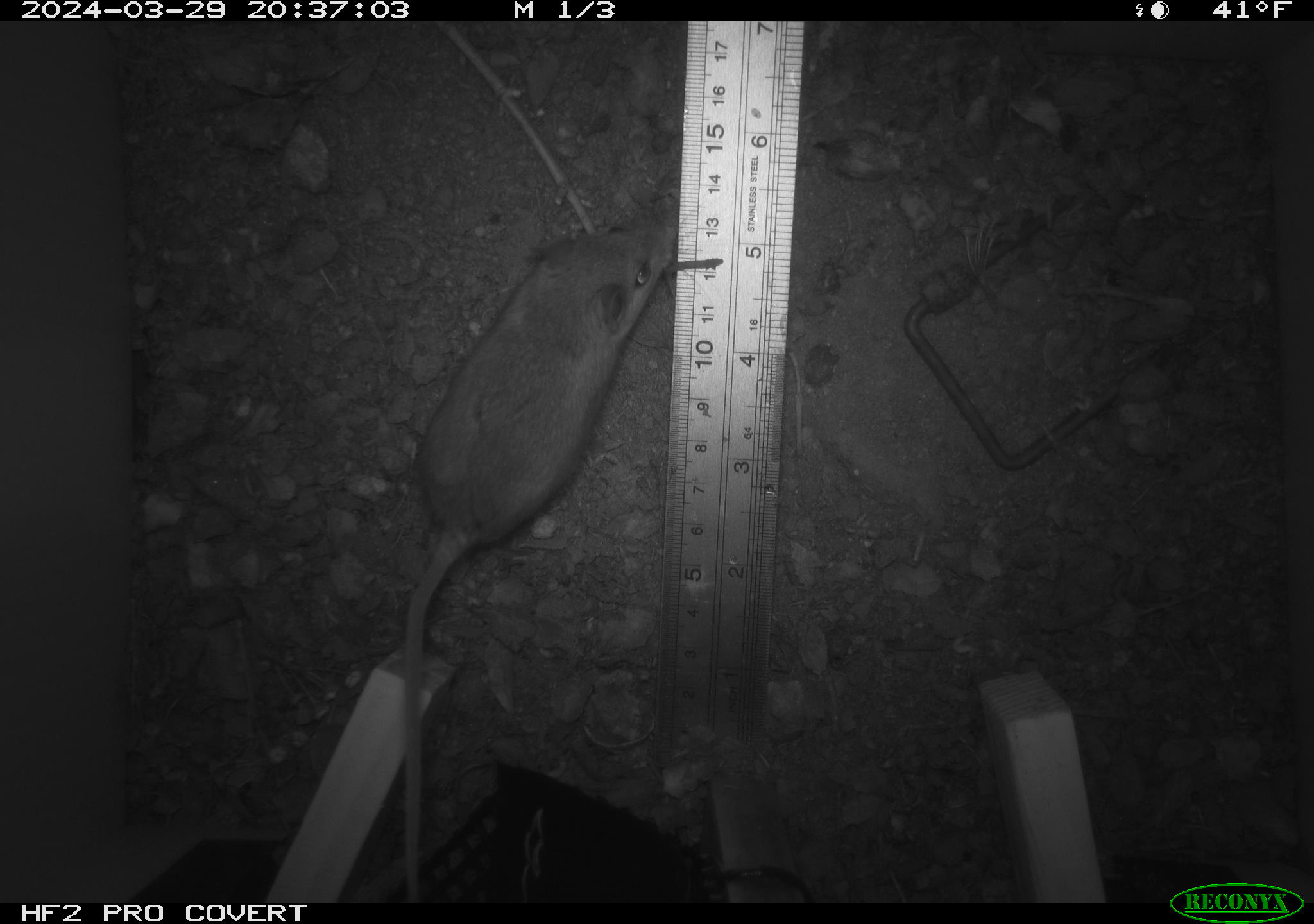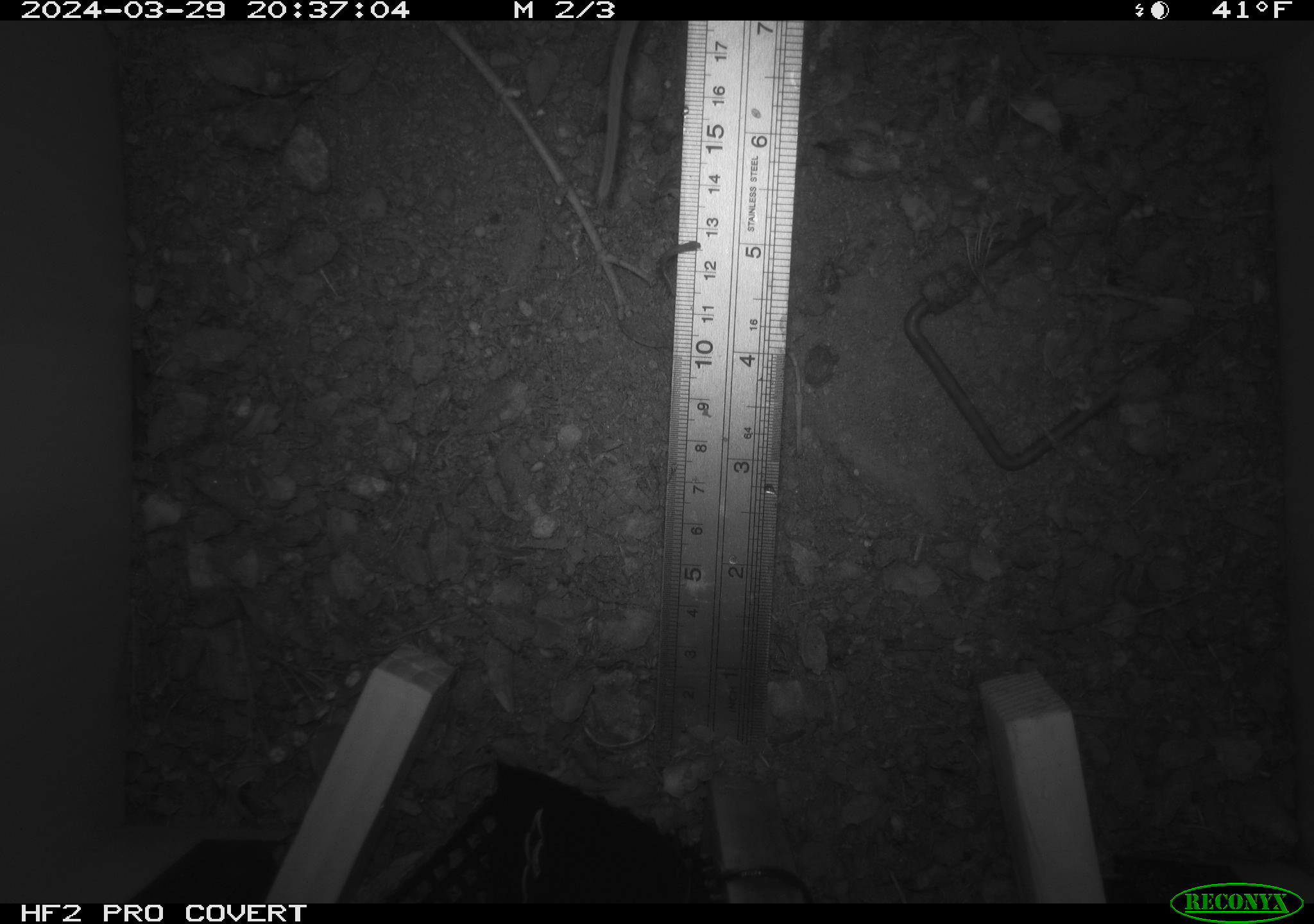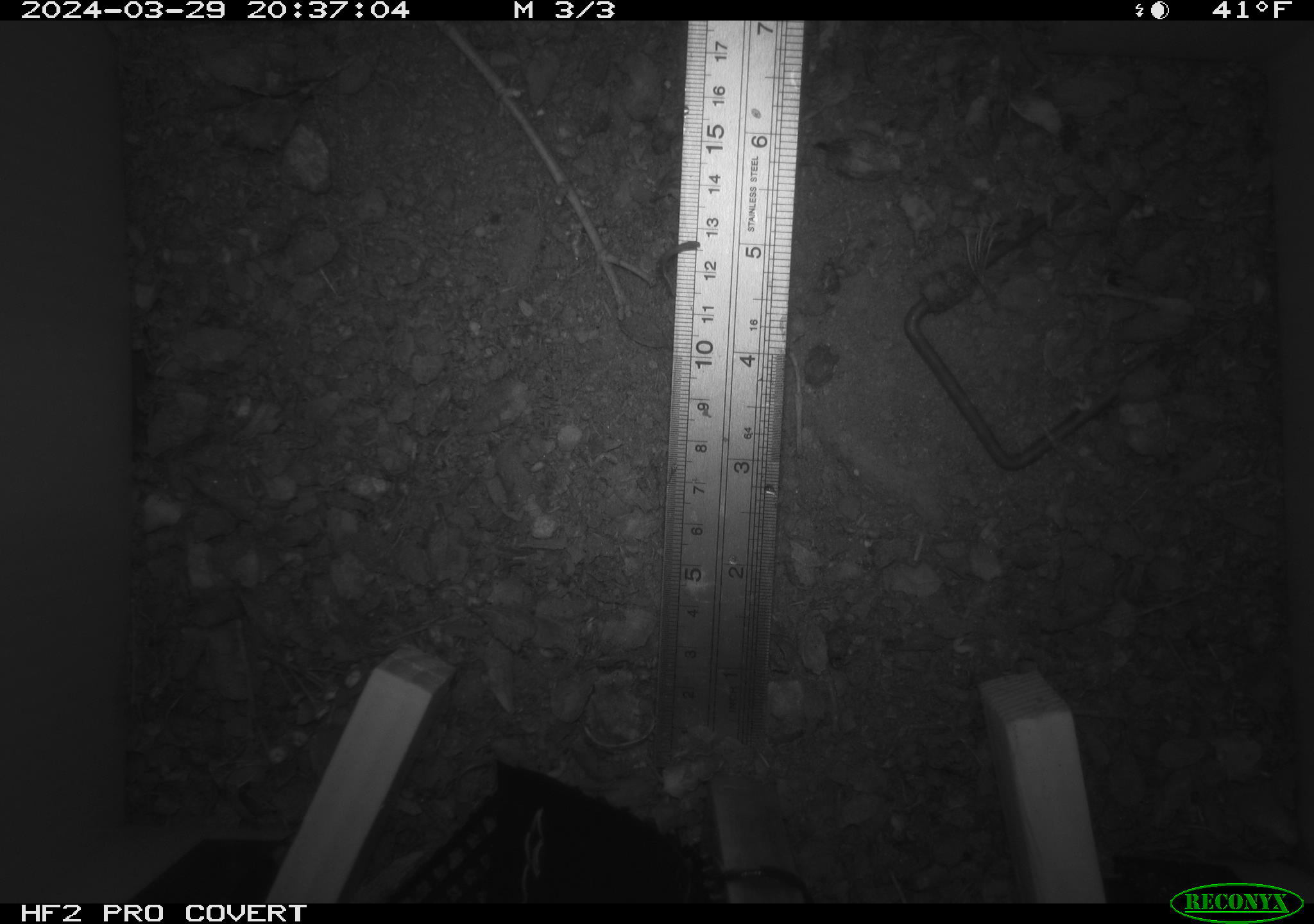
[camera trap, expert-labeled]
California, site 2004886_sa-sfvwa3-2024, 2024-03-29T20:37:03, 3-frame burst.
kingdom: Animalia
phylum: Chordata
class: Mammalia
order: Rodentia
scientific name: Rodentia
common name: mouse species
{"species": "mouse species (Rodentia)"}